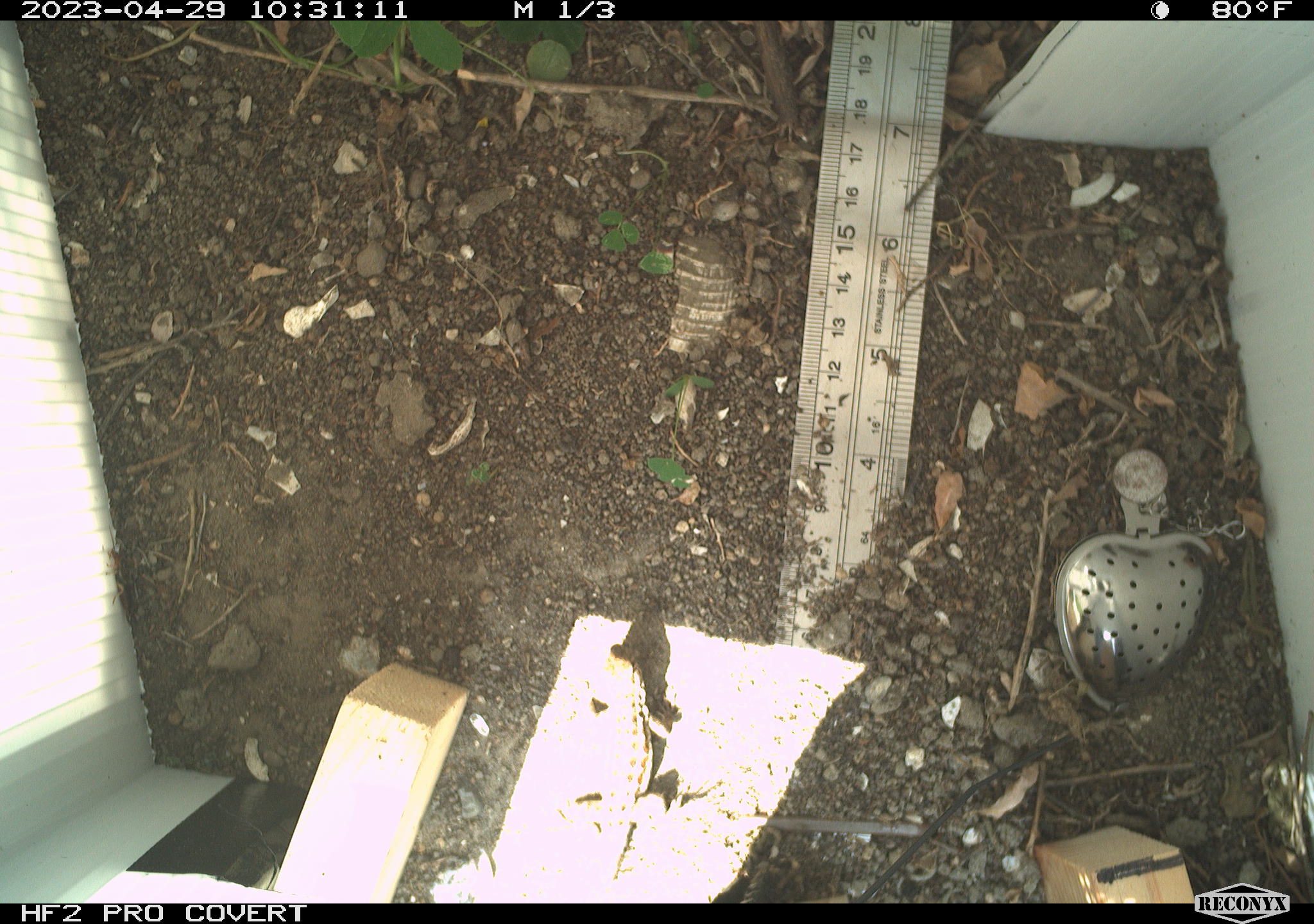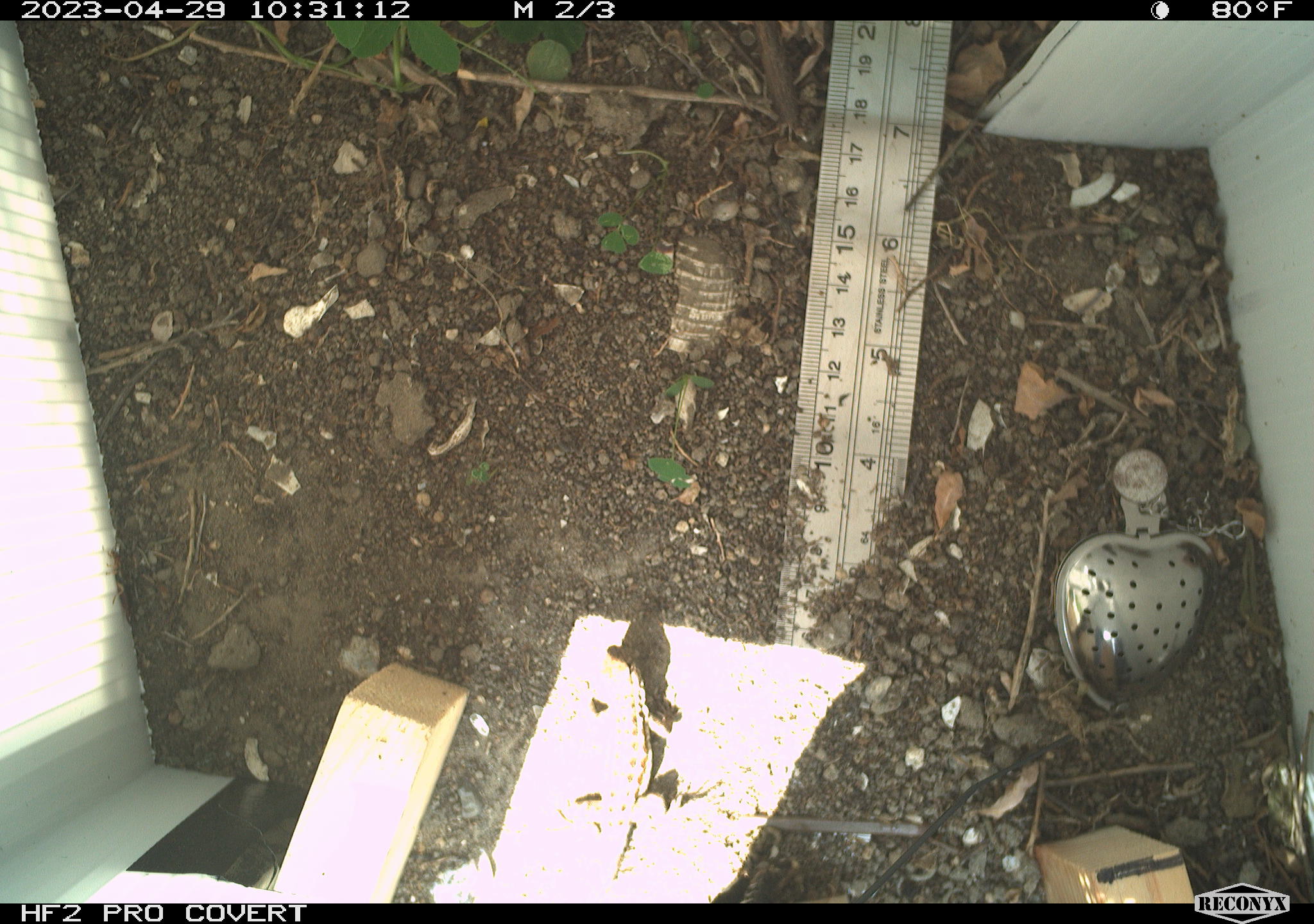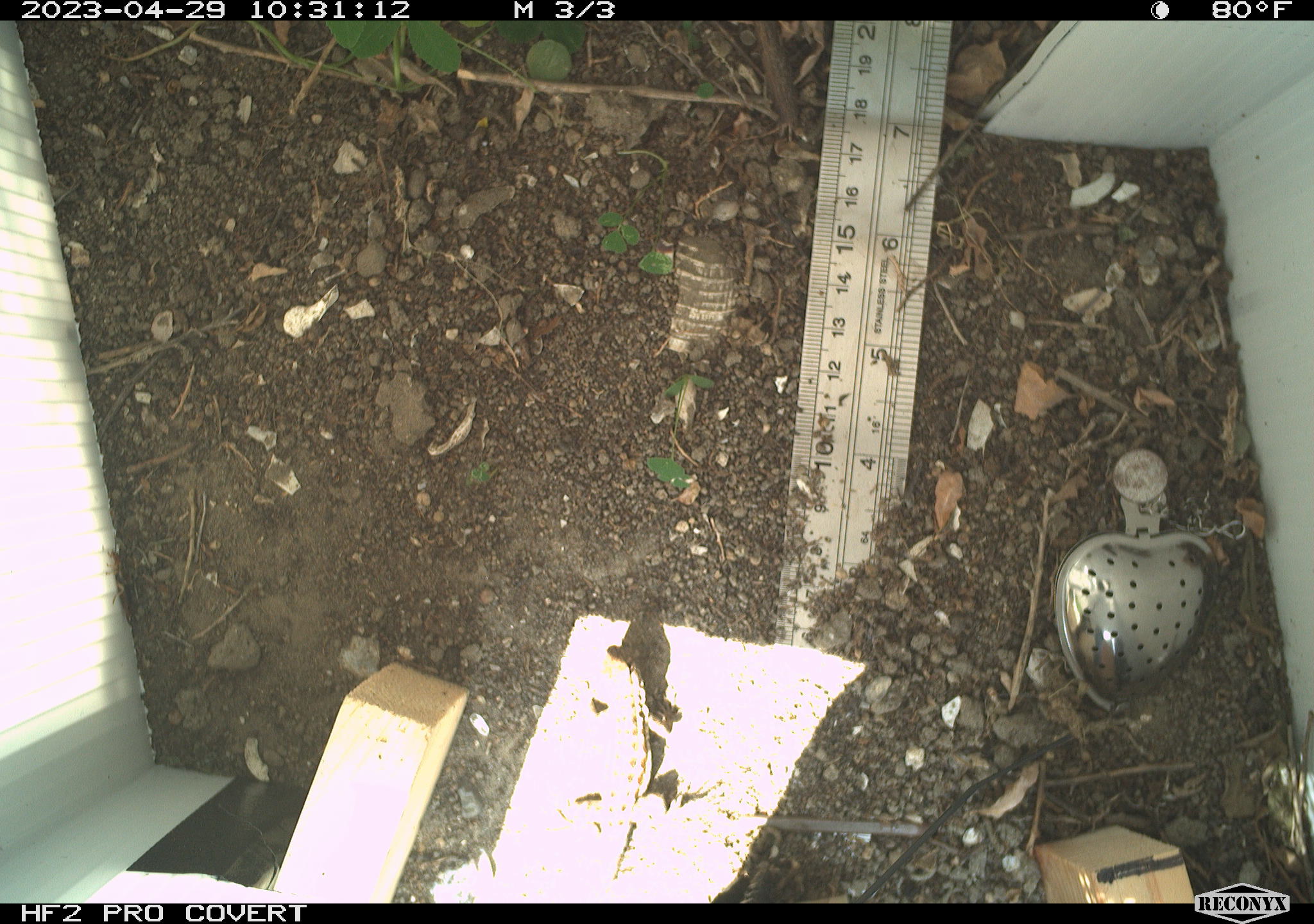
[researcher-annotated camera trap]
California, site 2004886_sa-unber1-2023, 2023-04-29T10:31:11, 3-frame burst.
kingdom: Animalia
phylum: Chordata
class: Reptilia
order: Squamata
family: Phrynosomatidae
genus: Sceloporus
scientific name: Sceloporus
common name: spiny lizards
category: sceloporus species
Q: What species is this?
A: Sceloporus species (spiny lizards) (Sceloporus).